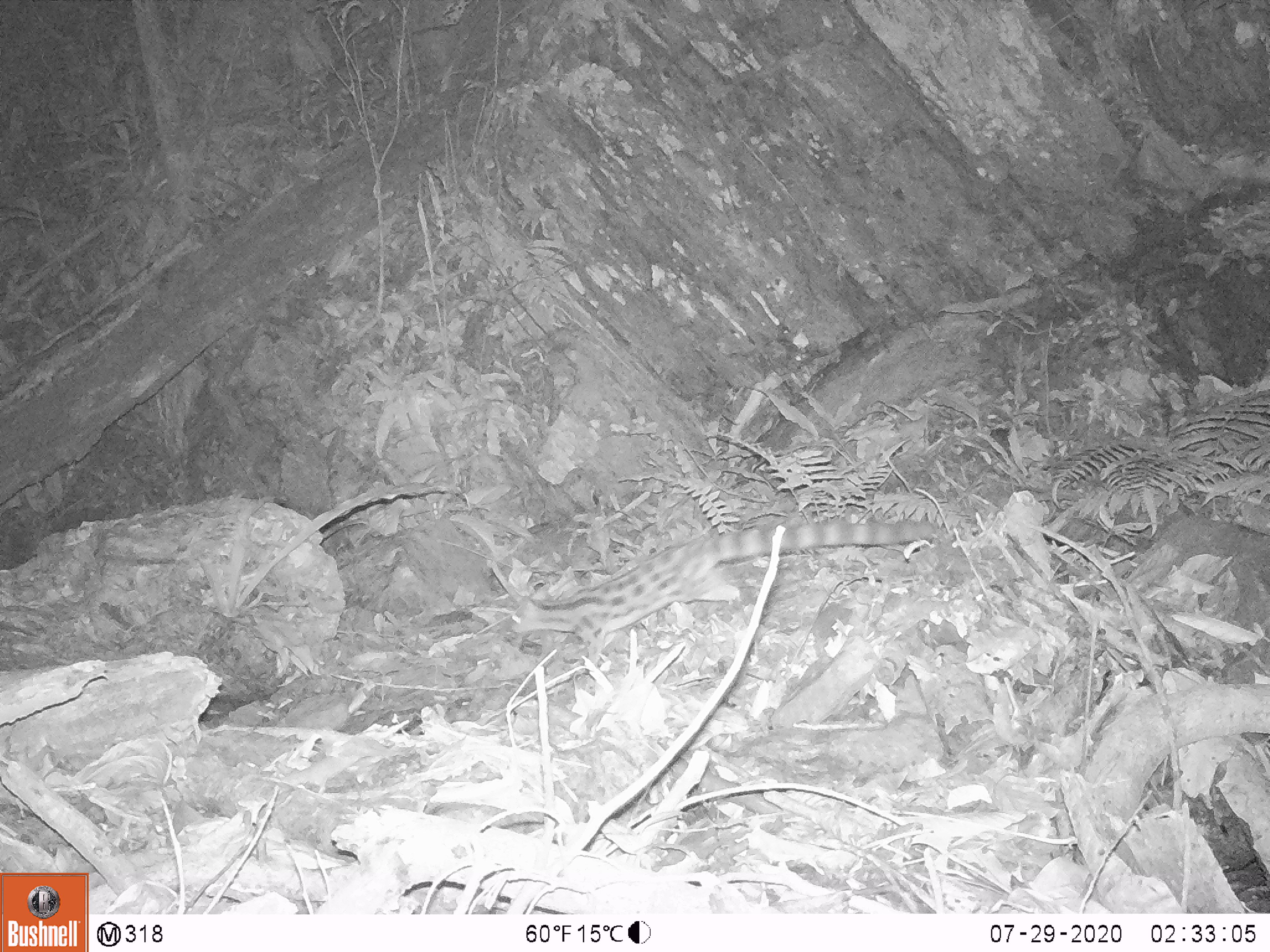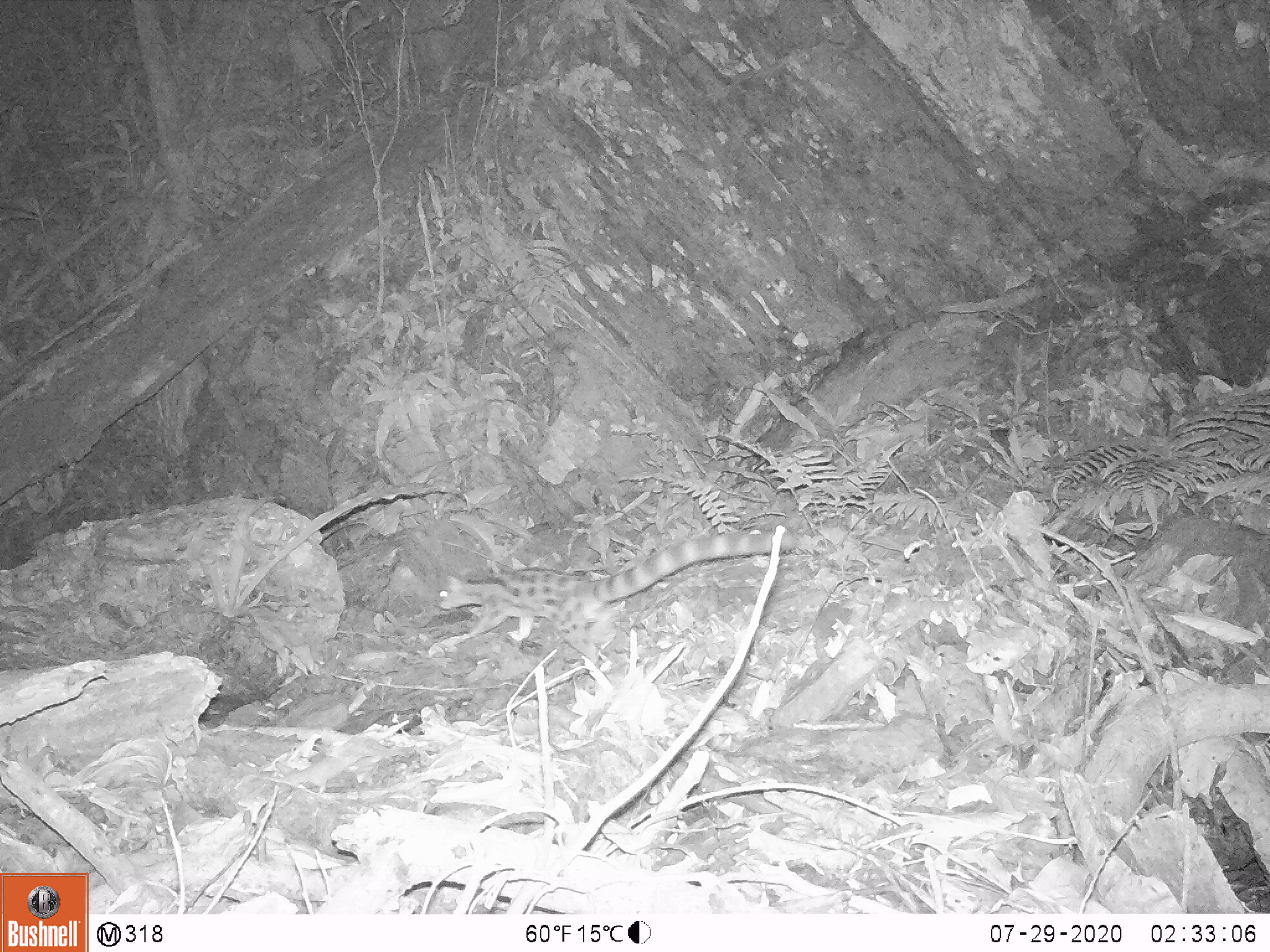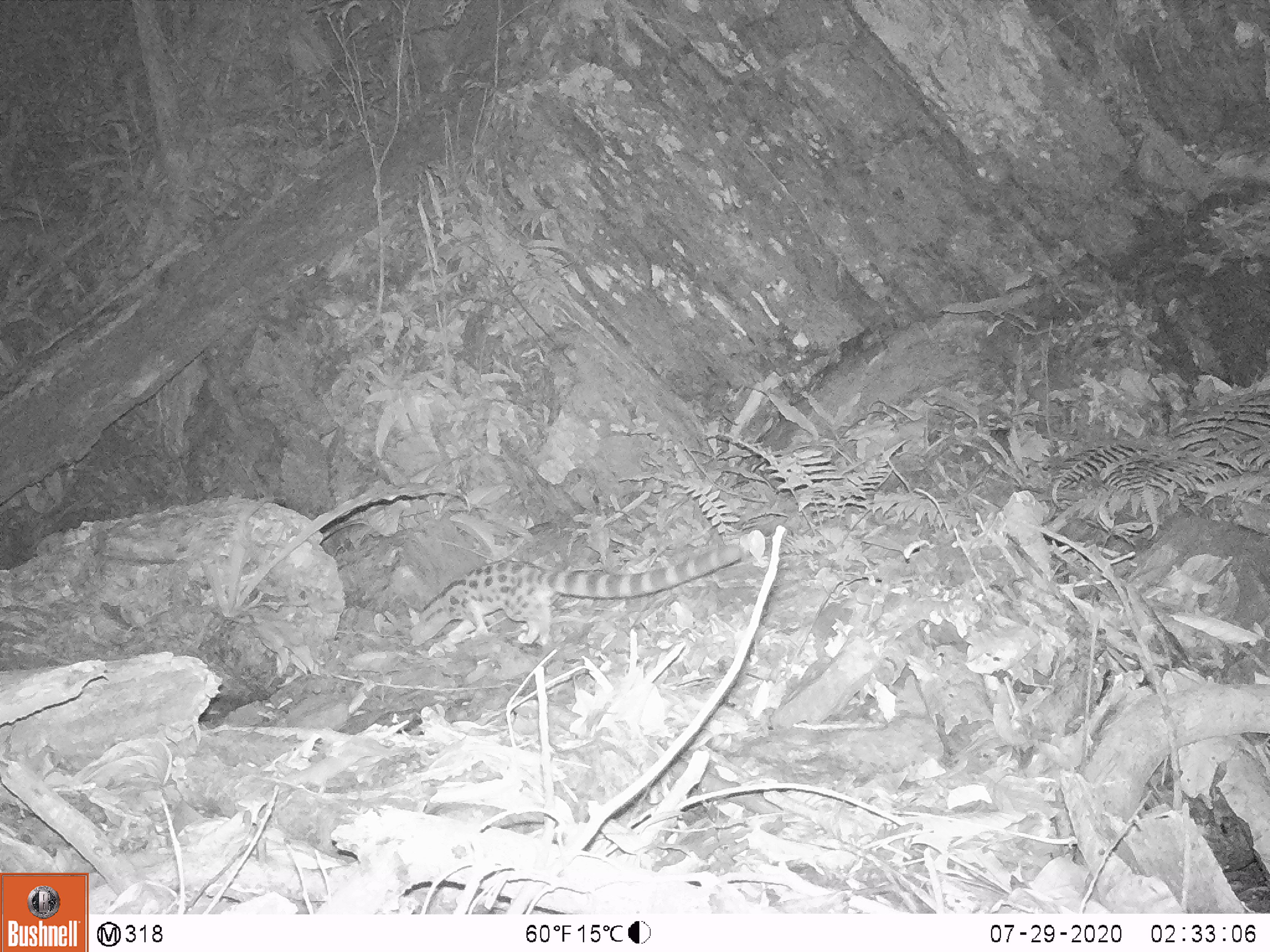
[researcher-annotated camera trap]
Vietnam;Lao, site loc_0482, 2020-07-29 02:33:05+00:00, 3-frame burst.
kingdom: Animalia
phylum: Chordata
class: Mammalia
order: Carnivora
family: Prionodontidae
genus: Prionodon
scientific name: Prionodon pardicolor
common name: spotted linsang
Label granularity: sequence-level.